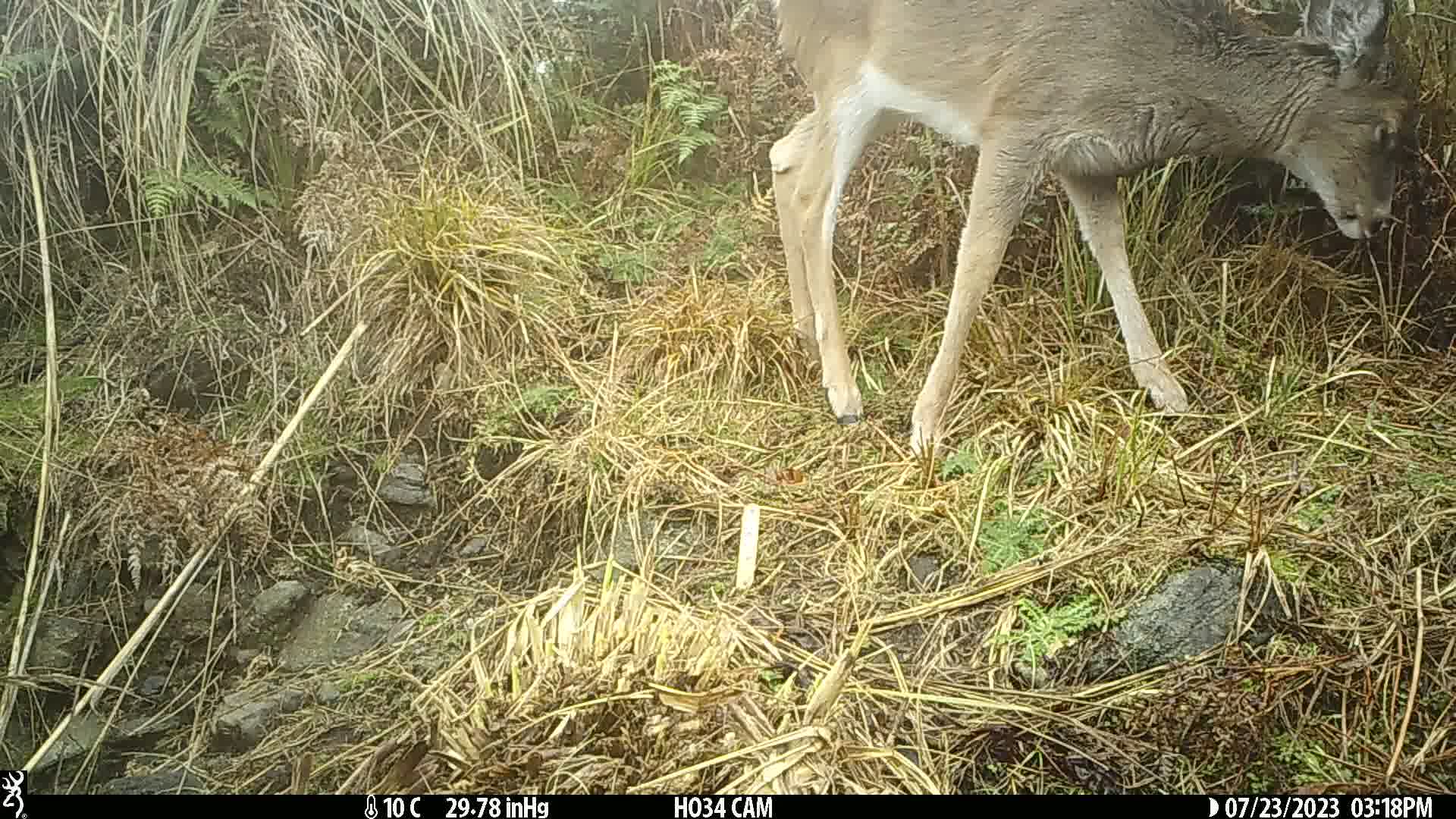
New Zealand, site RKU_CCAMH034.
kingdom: Animalia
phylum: Chordata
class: Mammalia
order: Artiodactyla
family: Cervidae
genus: Odocoileus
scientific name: Odocoileus virginianus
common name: white-tailed deer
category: white tailed deer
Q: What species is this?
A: White tailed deer (white-tailed deer) (Odocoileus virginianus).